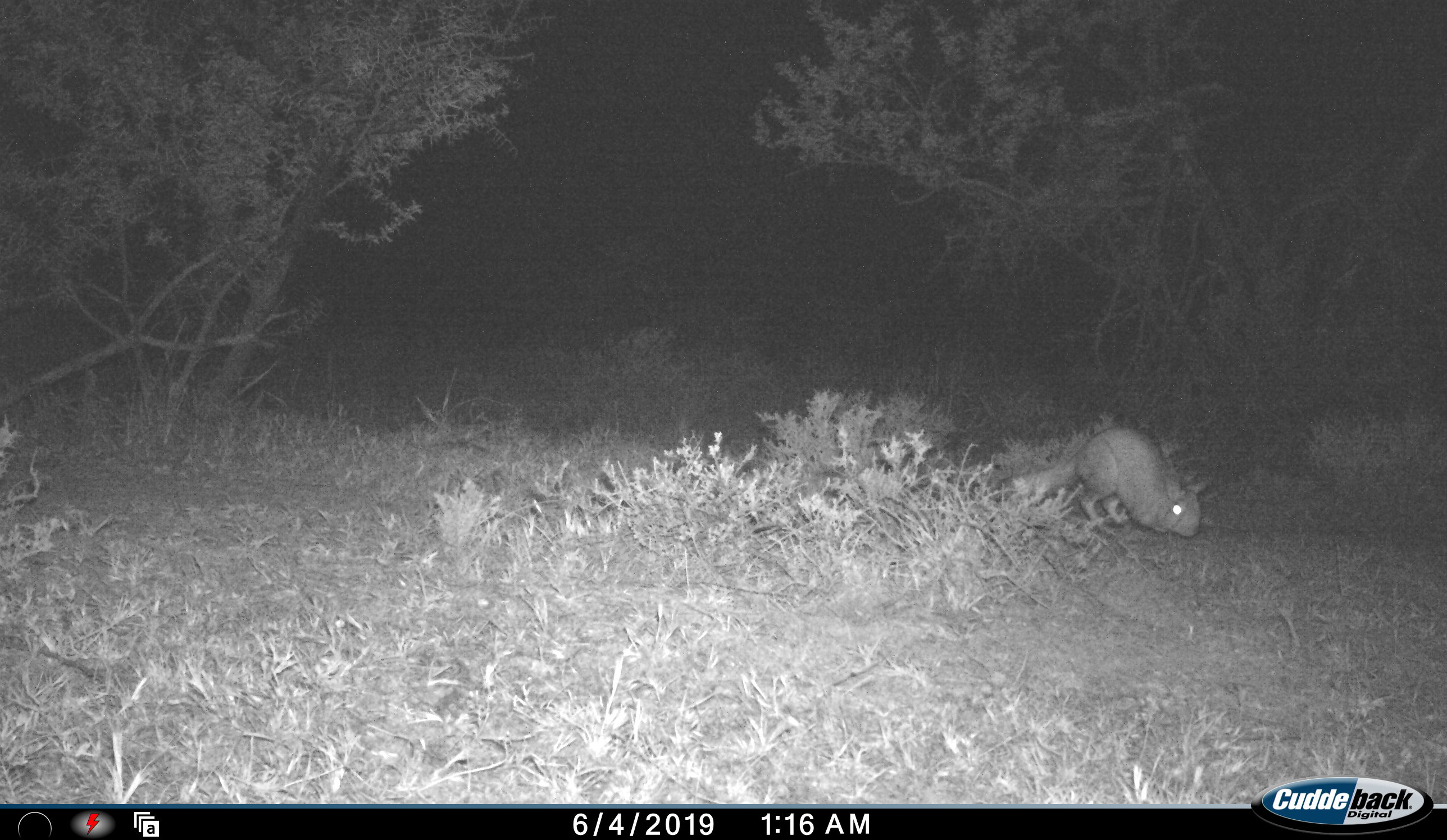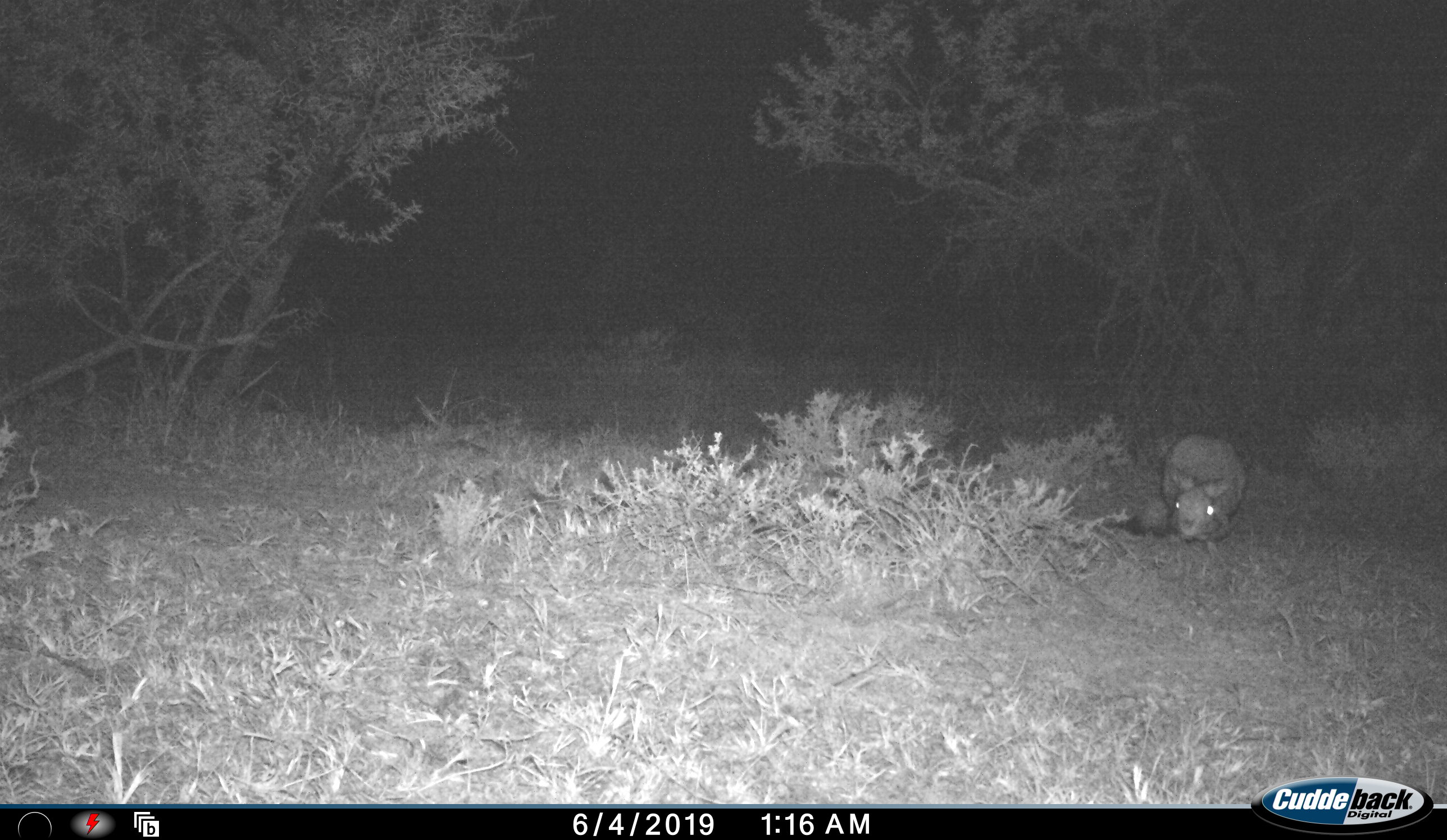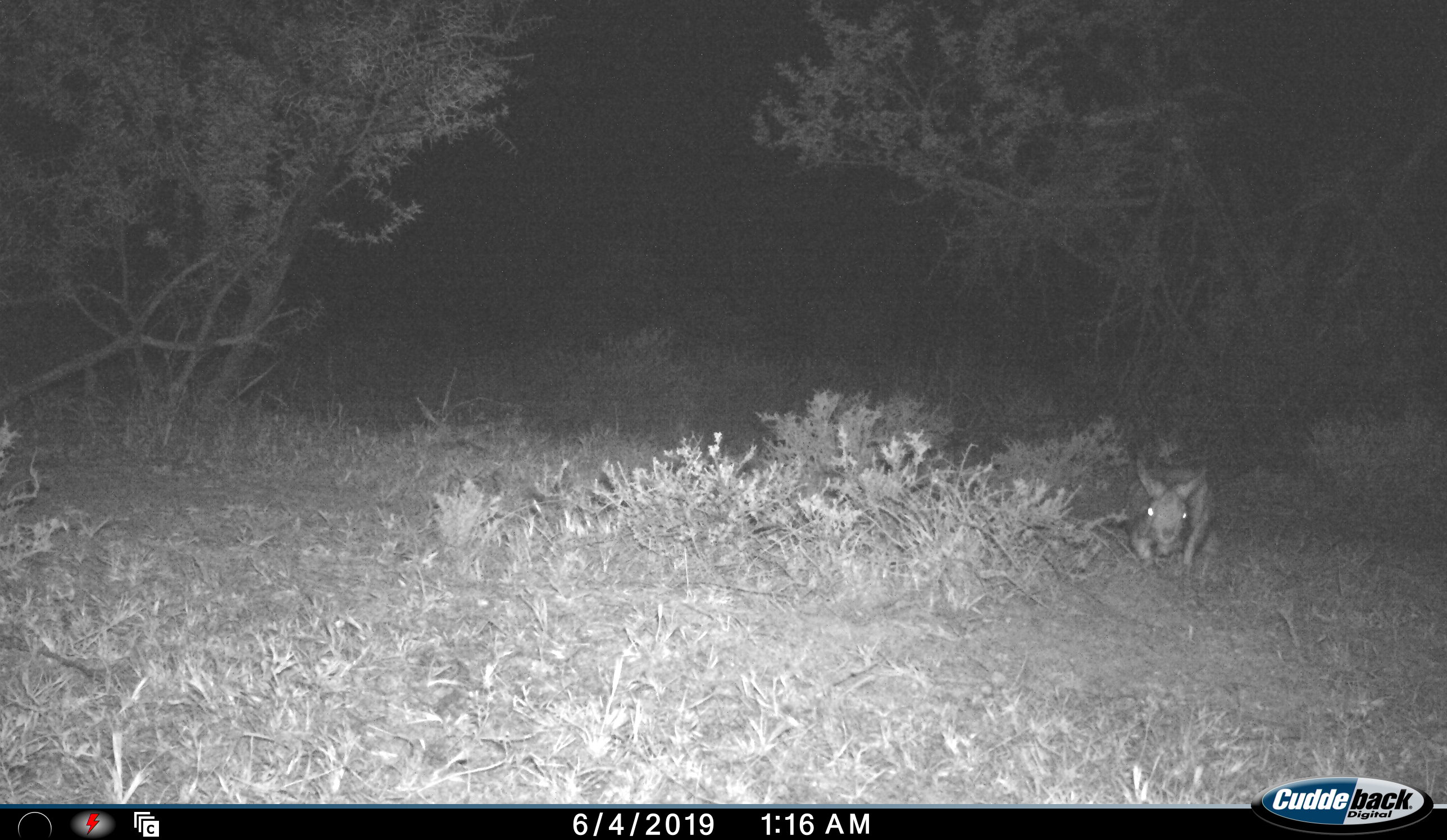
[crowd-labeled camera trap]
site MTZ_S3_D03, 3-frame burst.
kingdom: Animalia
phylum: Chordata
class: Mammalia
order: Rodentia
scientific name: Rodentia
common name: rodent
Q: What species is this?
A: Rodent (Rodentia).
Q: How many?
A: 1.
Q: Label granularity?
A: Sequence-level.